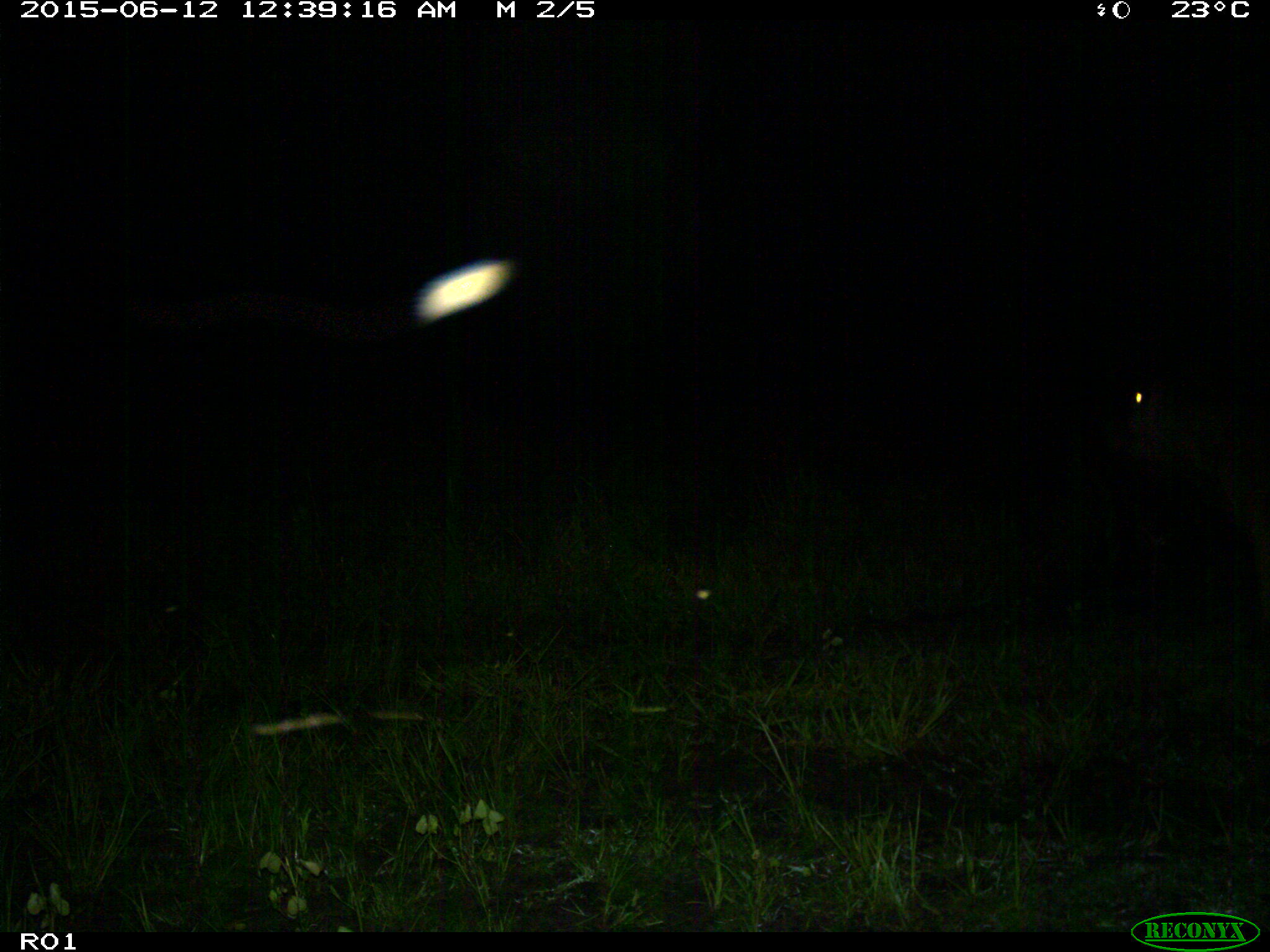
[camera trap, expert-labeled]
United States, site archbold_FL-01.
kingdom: Animalia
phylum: Chordata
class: Mammalia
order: Artiodactyla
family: Bovidae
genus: Bos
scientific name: Bos taurus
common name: domestic cow